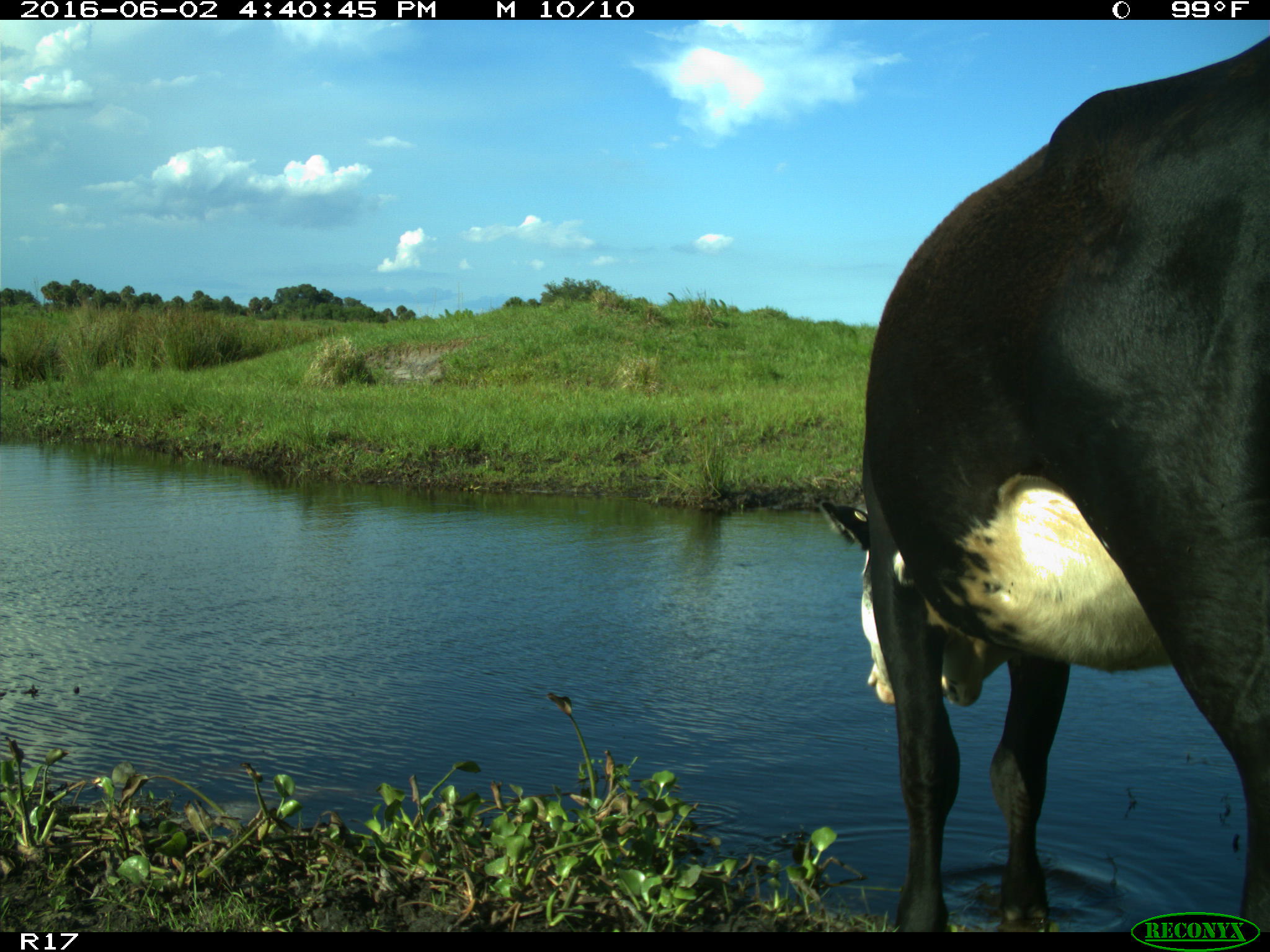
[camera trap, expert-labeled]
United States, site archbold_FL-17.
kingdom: Animalia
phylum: Chordata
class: Mammalia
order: Artiodactyla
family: Bovidae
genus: Bos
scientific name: Bos taurus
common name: domestic cow